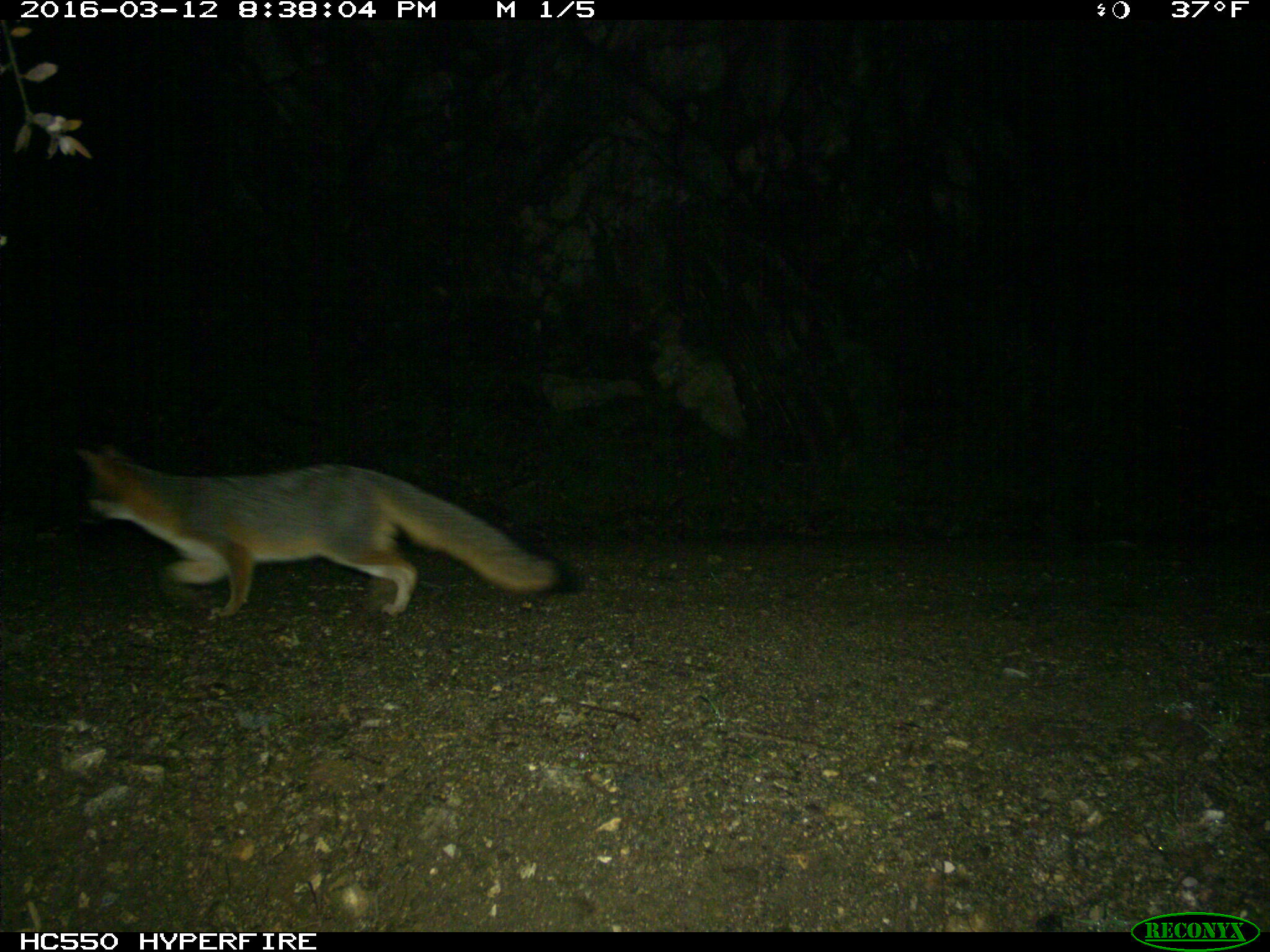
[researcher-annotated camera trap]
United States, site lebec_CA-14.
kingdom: Animalia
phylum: Chordata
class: Mammalia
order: Carnivora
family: Canidae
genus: Urocyon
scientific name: Urocyon cinereoargenteus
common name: gray fox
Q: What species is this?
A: Urocyon cinereoargenteus (gray fox).